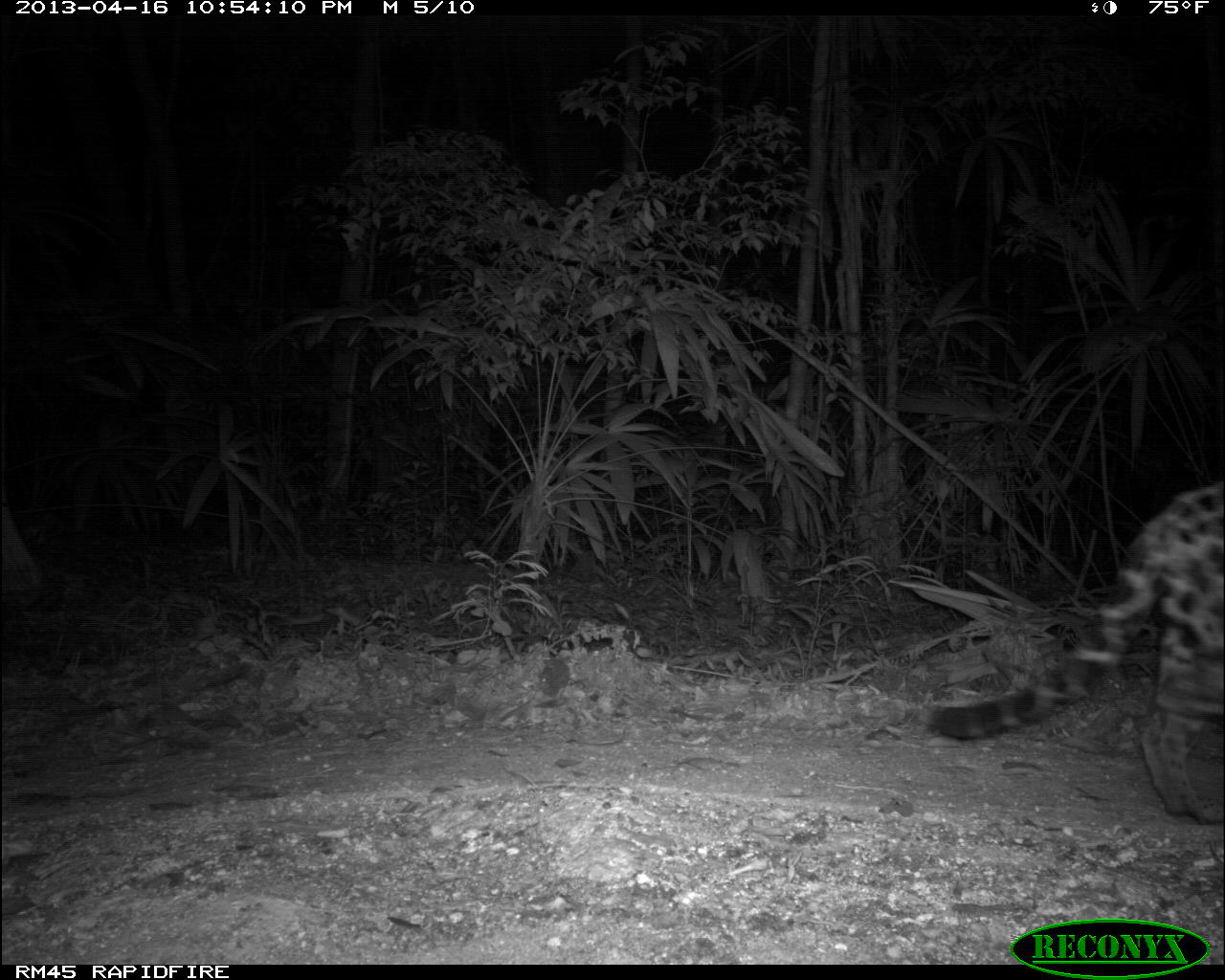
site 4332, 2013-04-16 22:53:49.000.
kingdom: Animalia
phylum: Chordata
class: Mammalia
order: Carnivora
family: Felidae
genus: Panthera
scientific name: Panthera onca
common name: jaguar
Panthera onca (jaguar), count 1, sex female.